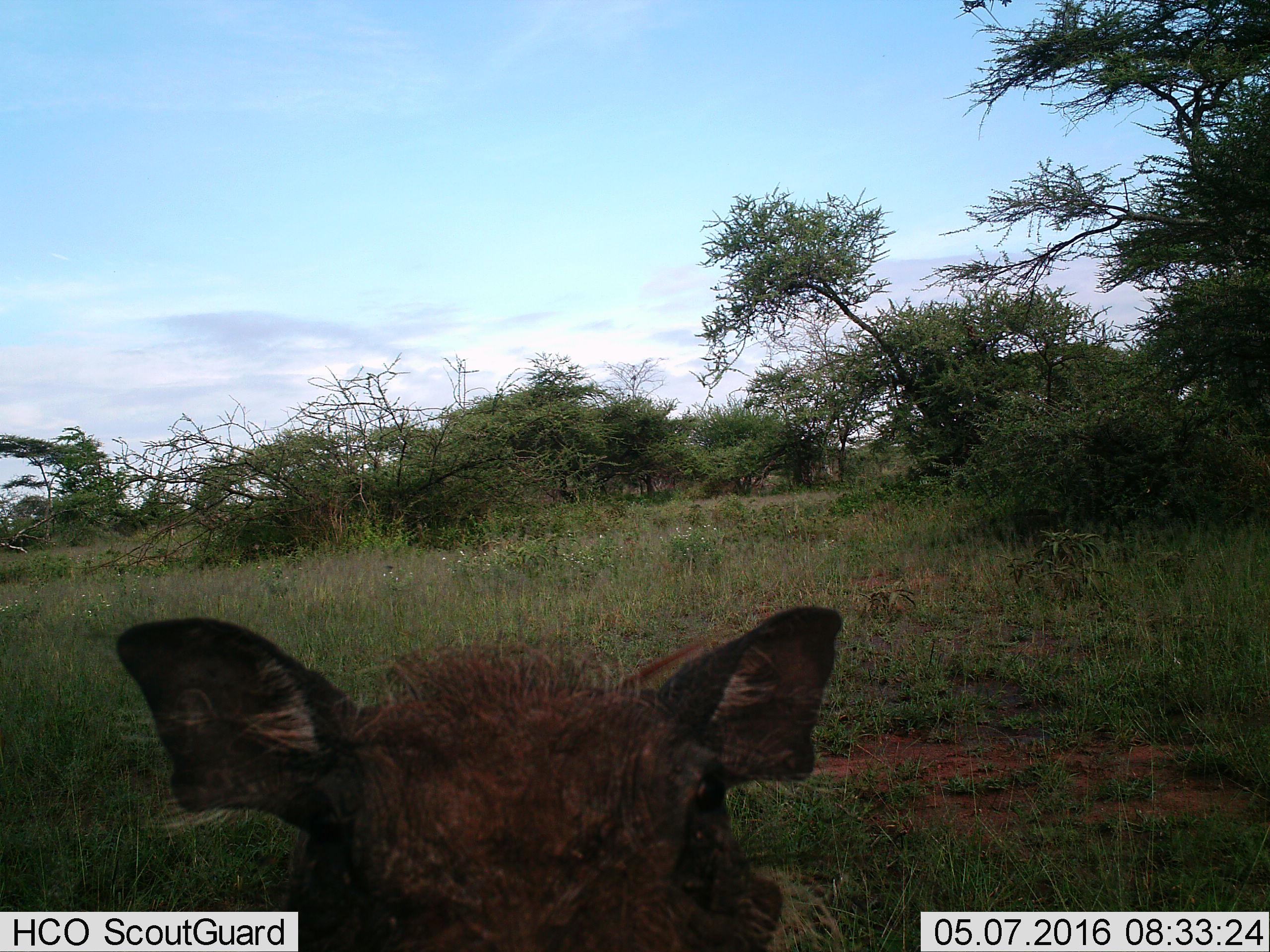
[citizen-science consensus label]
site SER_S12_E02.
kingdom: Animalia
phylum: Chordata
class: Mammalia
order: Artiodactyla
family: Suidae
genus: Phacochoerus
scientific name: Phacochoerus africanus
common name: warthog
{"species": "warthog (Phacochoerus africanus)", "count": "1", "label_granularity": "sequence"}